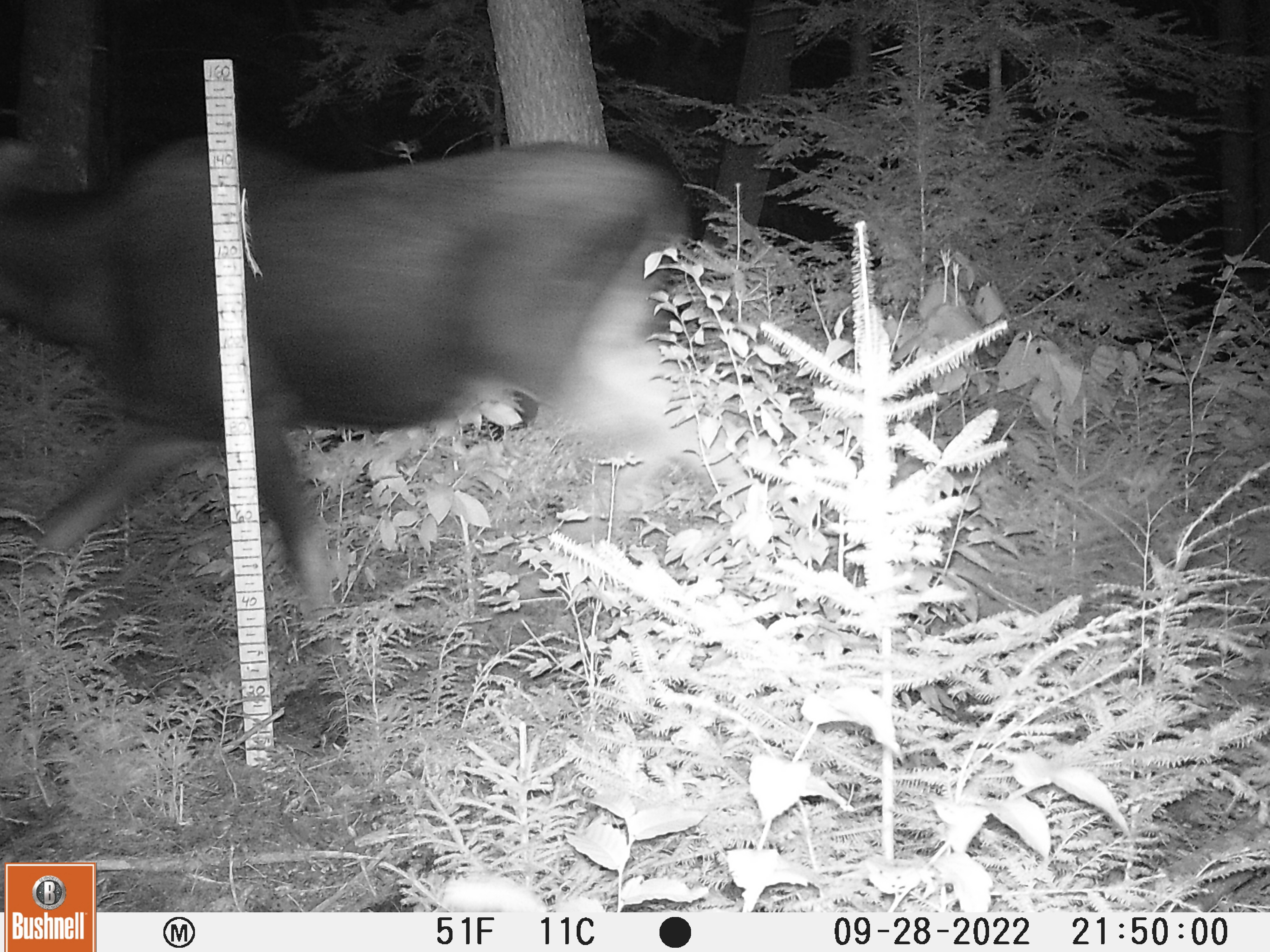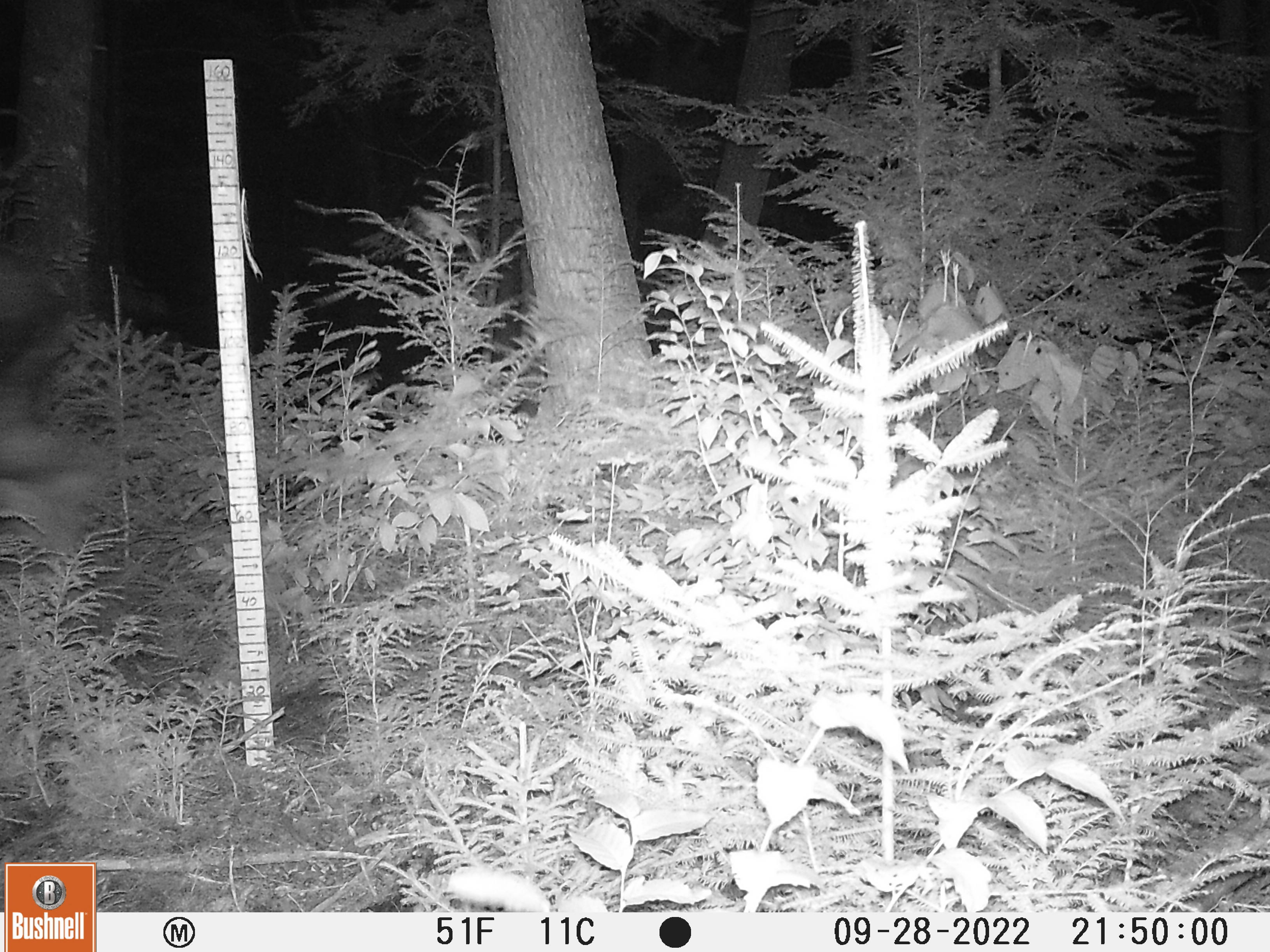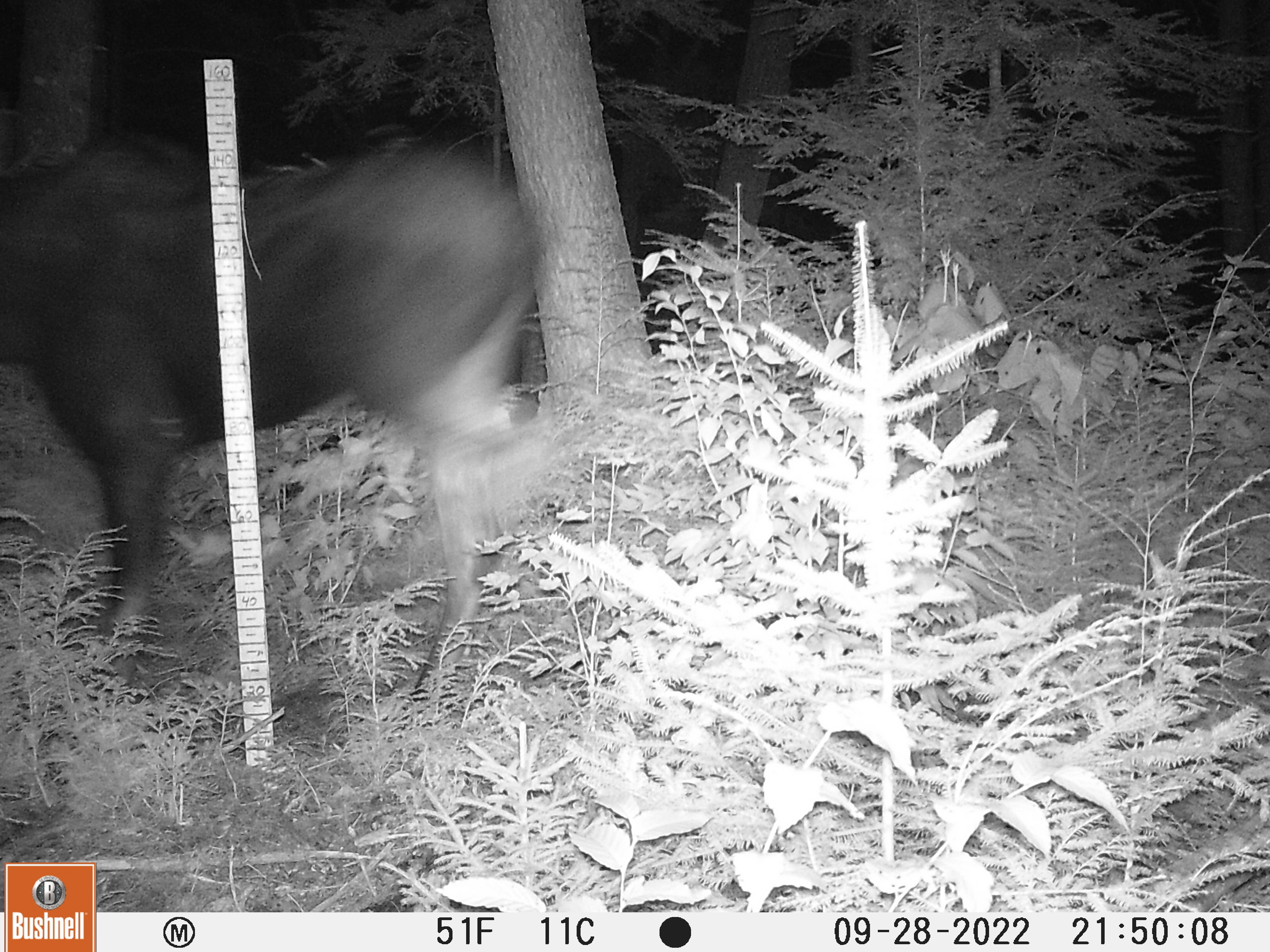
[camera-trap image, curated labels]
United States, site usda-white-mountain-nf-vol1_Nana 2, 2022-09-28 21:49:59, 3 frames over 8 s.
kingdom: Animalia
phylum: Chordata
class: Mammalia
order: Artiodactyla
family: Cervidae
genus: Alces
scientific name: Alces alces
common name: moose